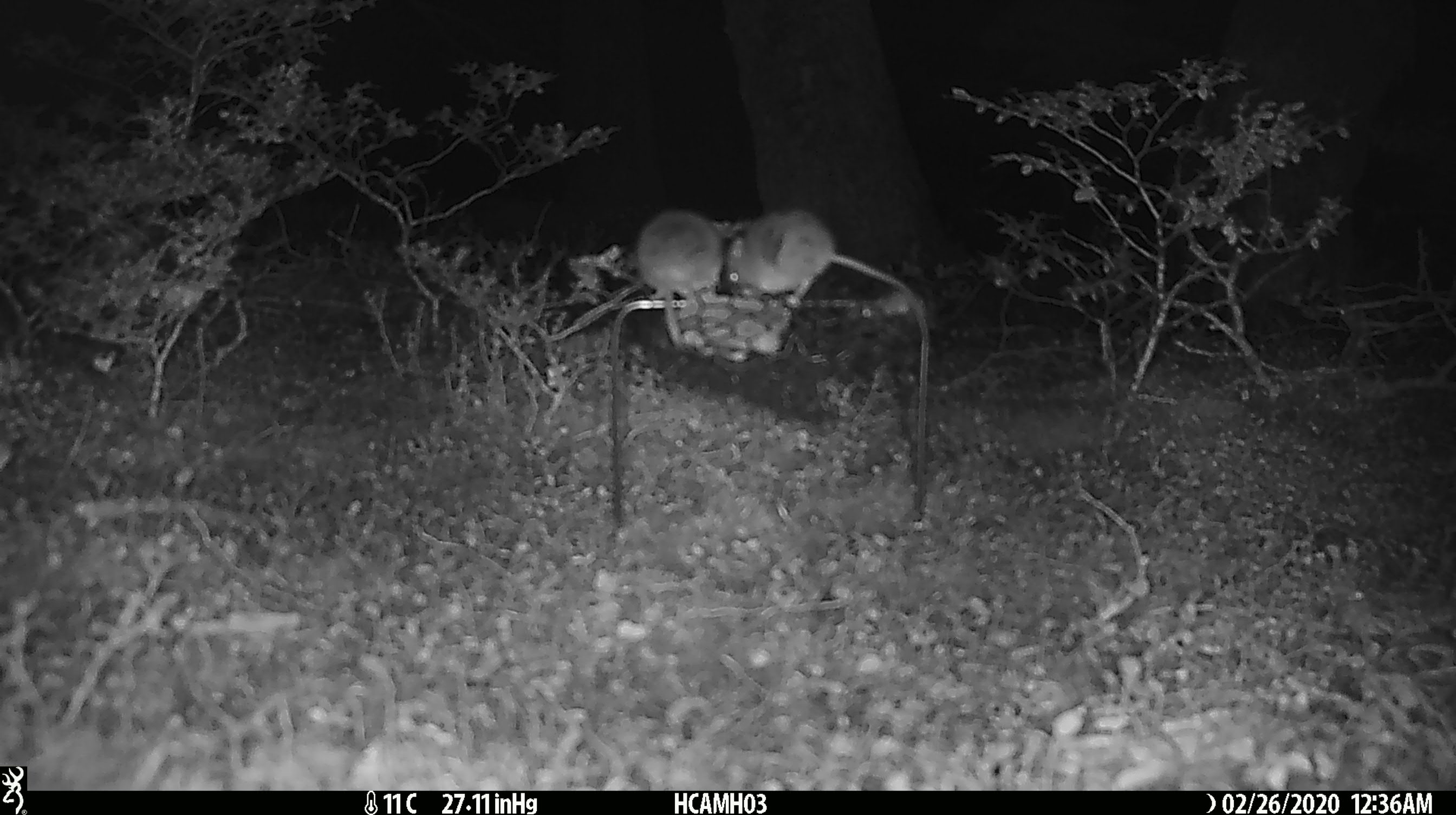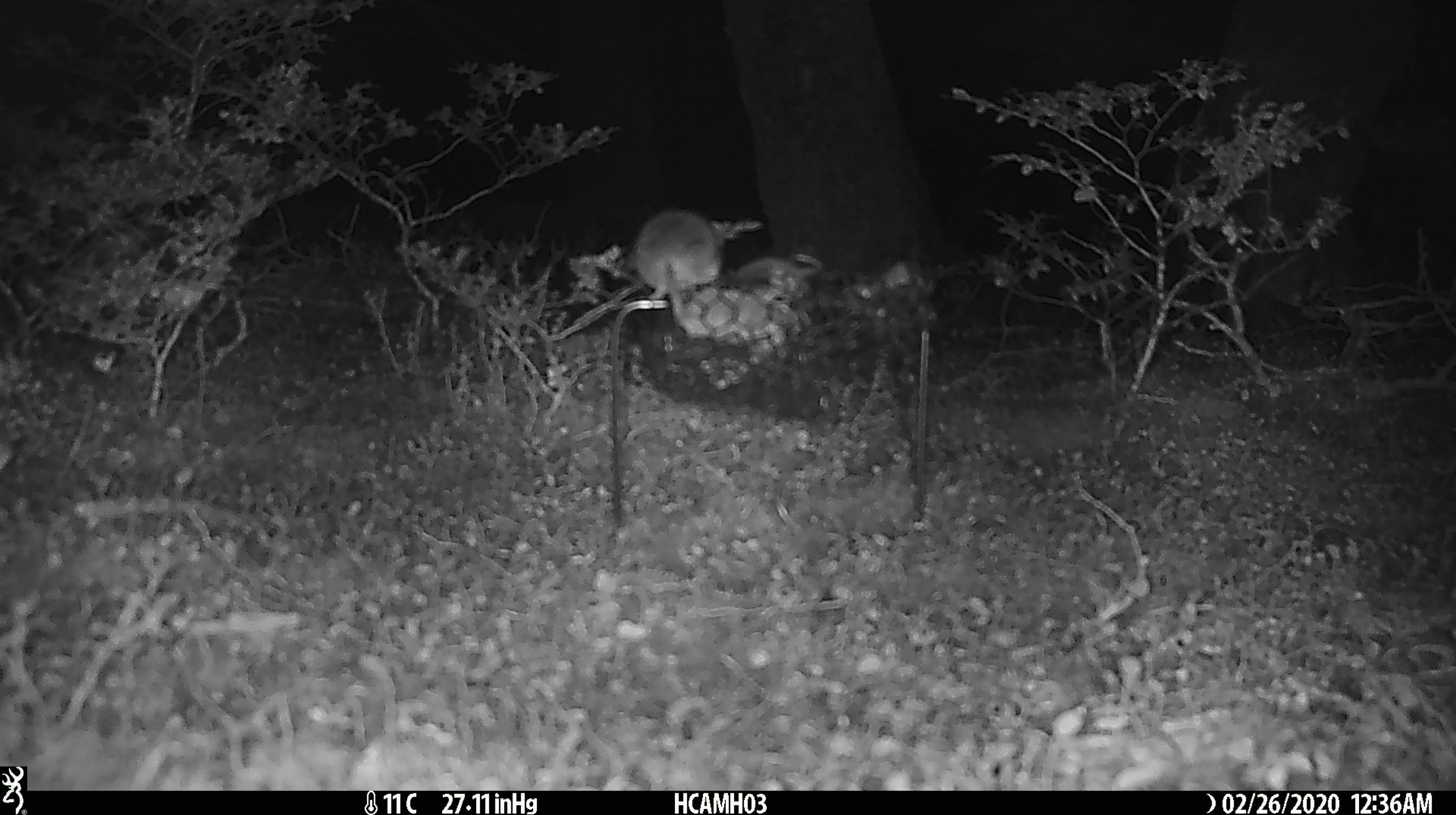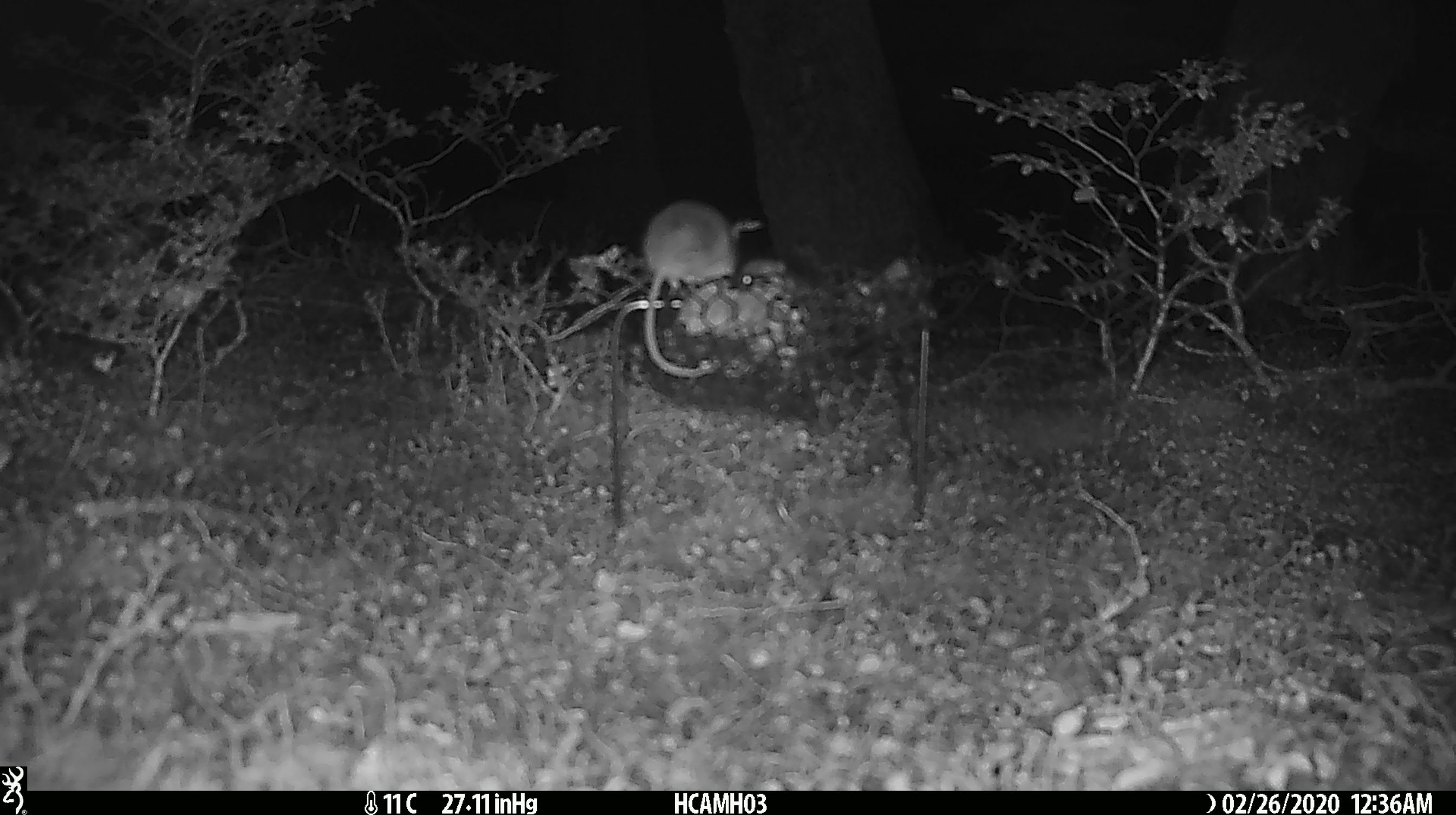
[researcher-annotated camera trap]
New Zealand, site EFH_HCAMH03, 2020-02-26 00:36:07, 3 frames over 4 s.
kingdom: Animalia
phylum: Chordata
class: Mammalia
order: Rodentia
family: Muridae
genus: Mus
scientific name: Mus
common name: mouse